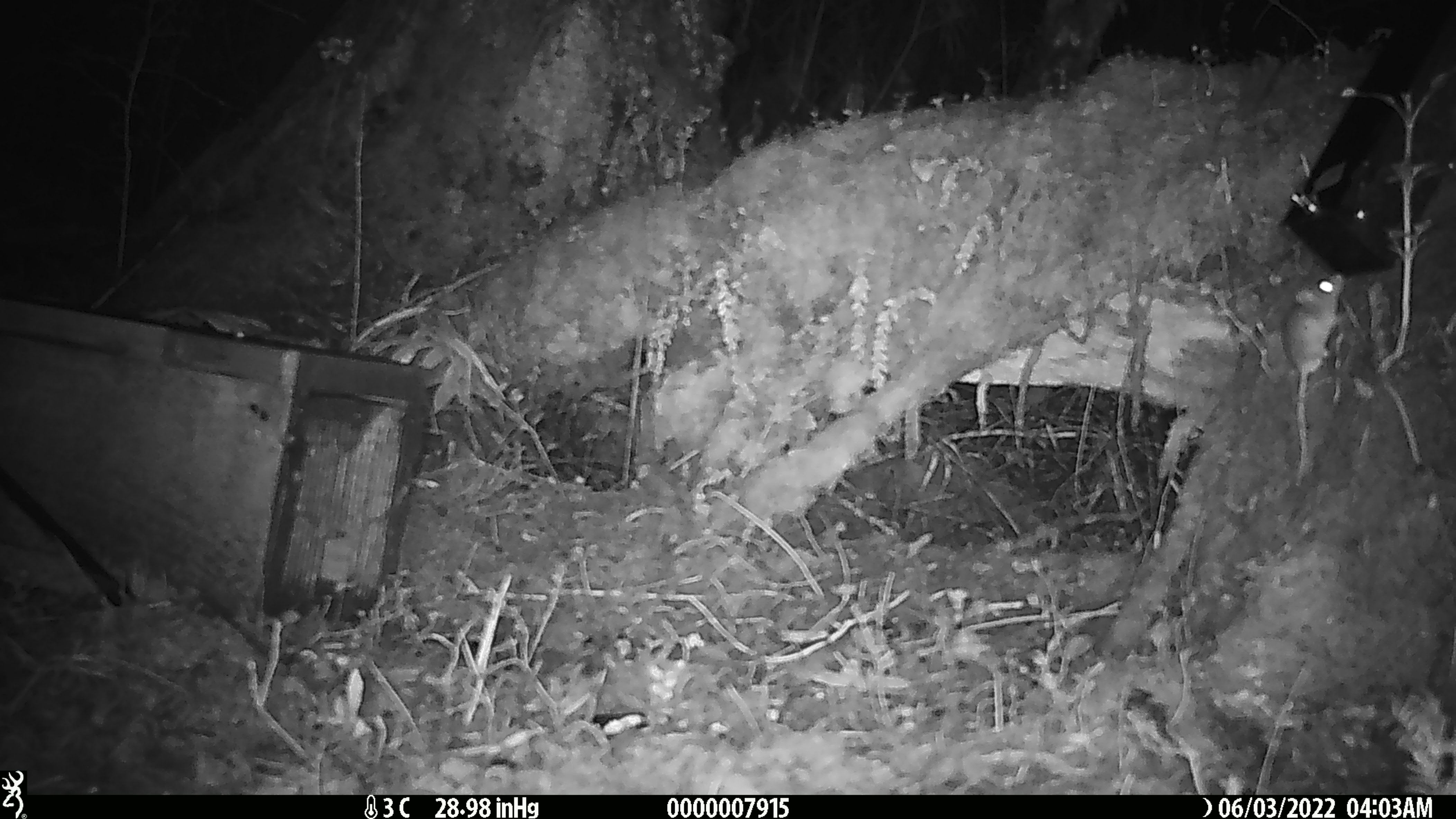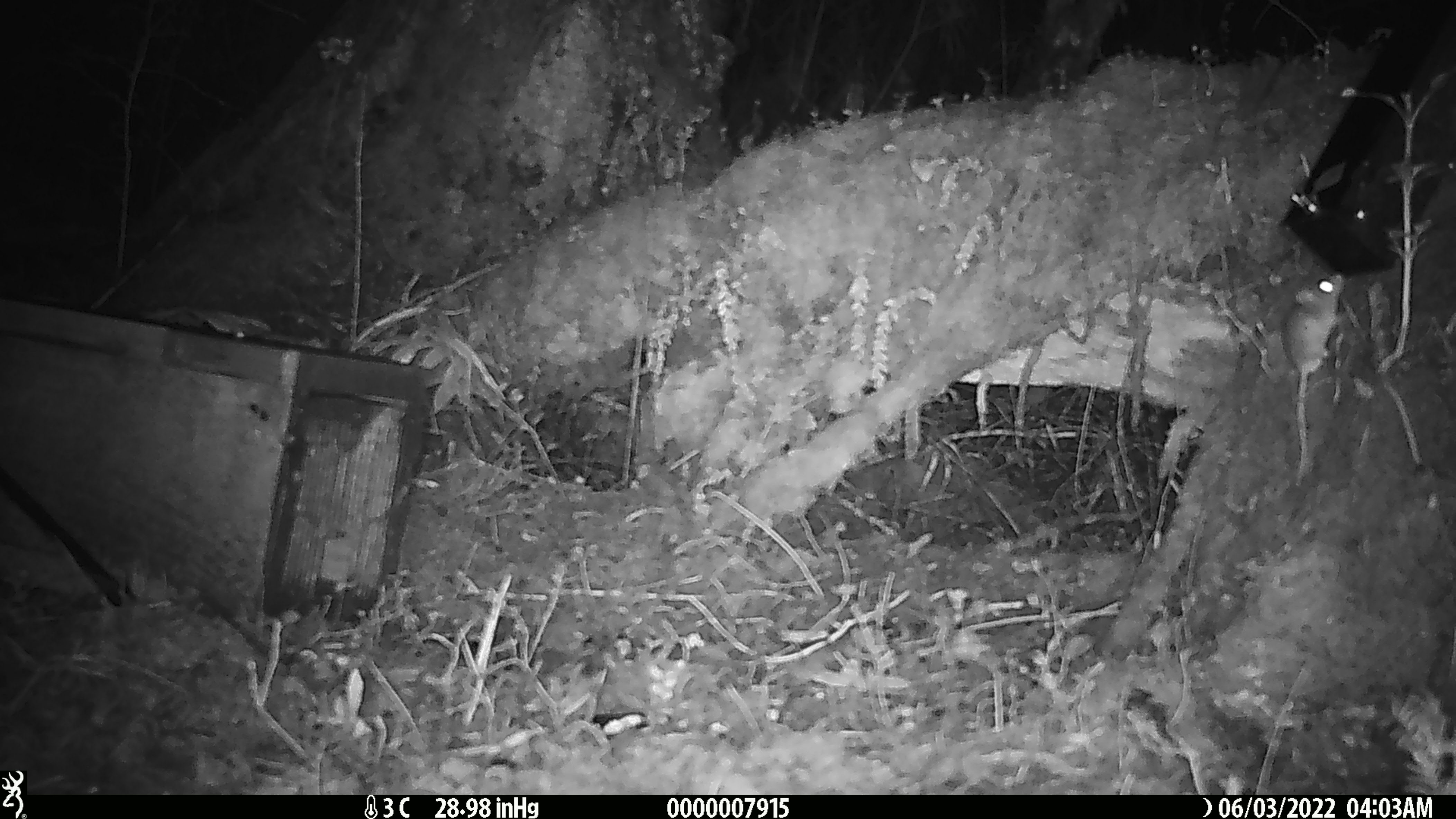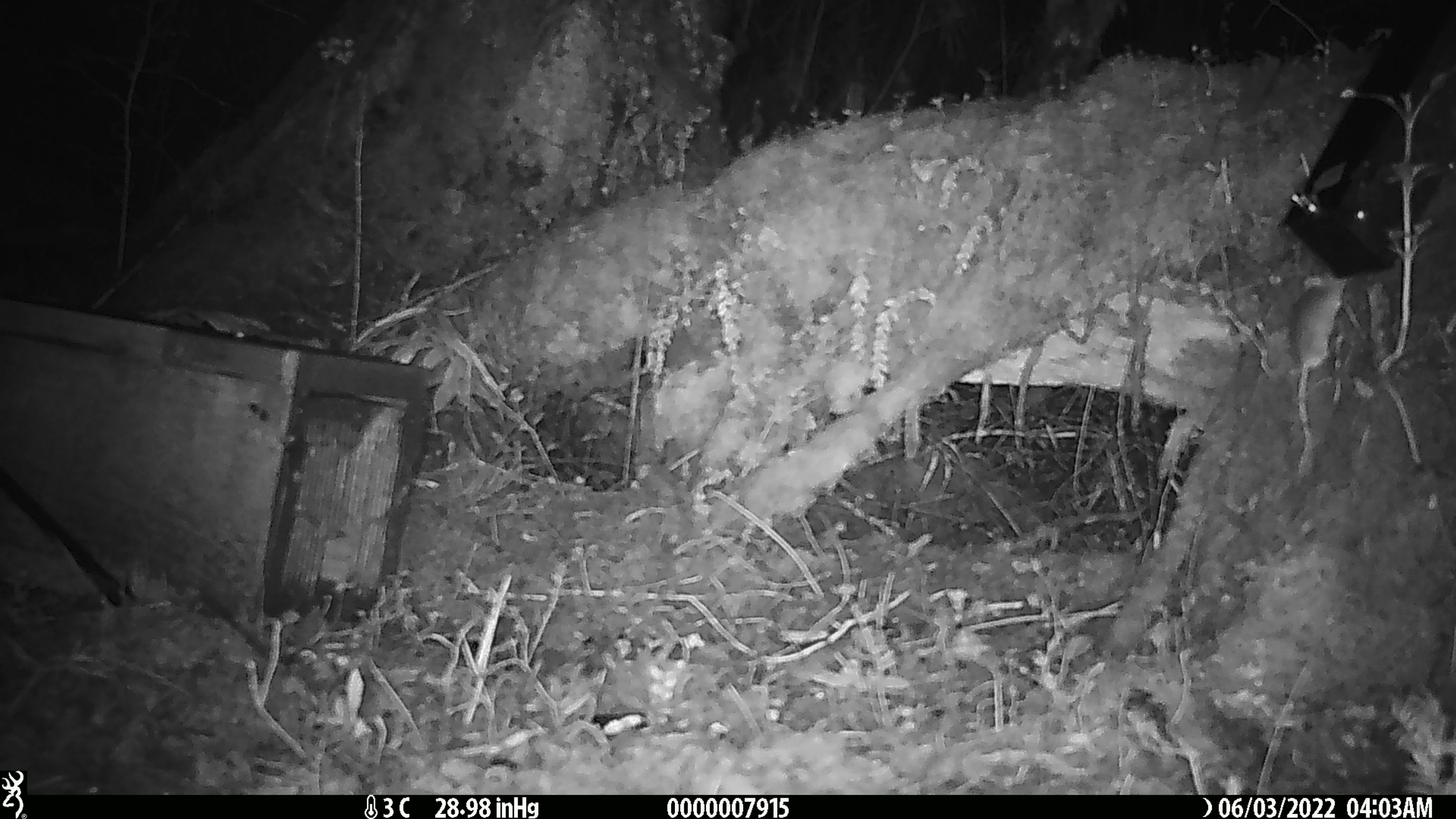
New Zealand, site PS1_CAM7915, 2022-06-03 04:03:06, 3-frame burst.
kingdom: Animalia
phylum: Chordata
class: Mammalia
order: Rodentia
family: Muridae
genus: Mus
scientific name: Mus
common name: mouse